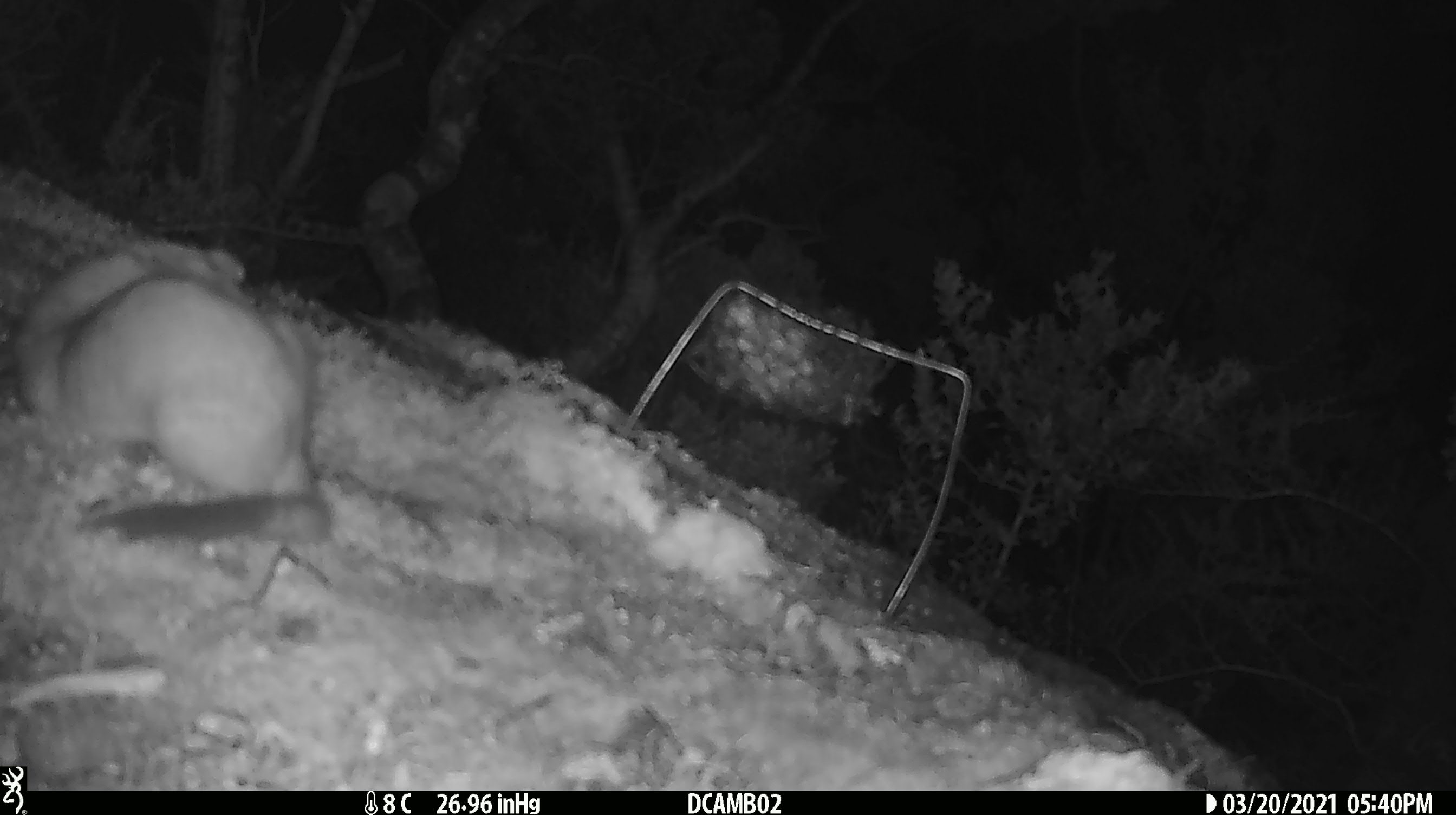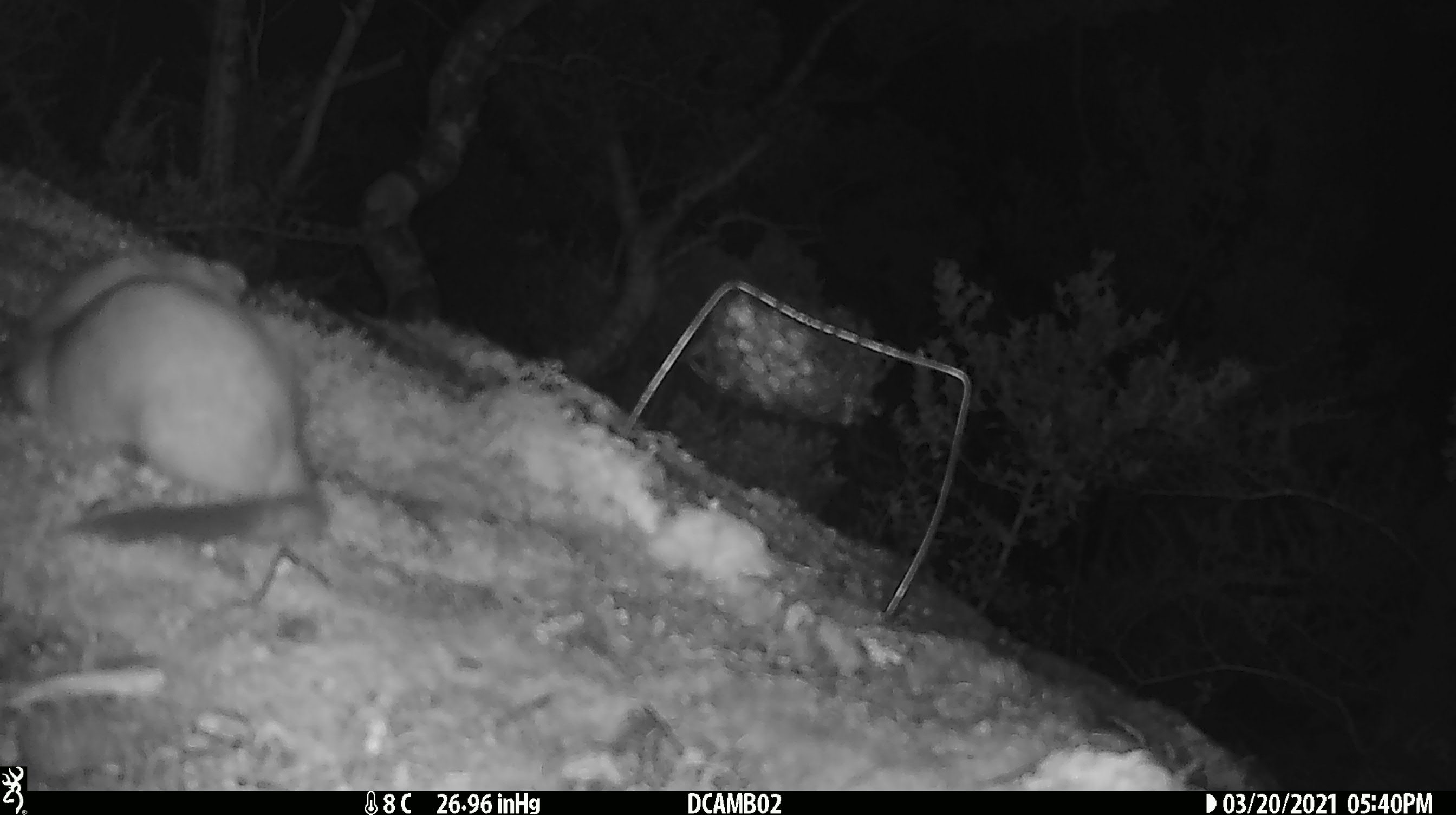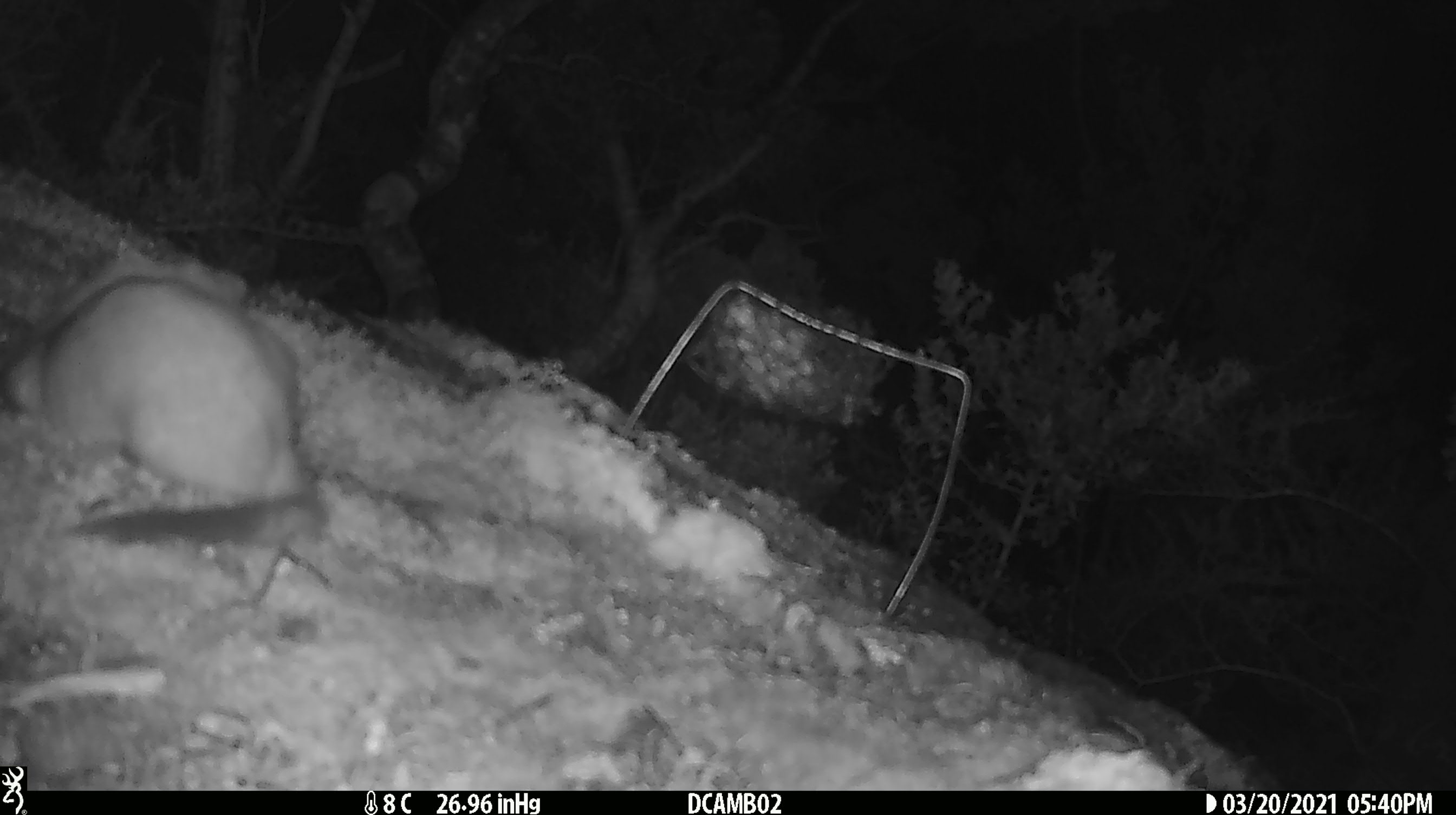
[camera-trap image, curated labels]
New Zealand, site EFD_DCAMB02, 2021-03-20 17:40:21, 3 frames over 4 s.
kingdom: Animalia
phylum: Chordata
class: Mammalia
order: Carnivora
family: Mustelidae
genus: Mustela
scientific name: Mustela erminea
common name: stoat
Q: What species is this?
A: Stoat (Mustela erminea).